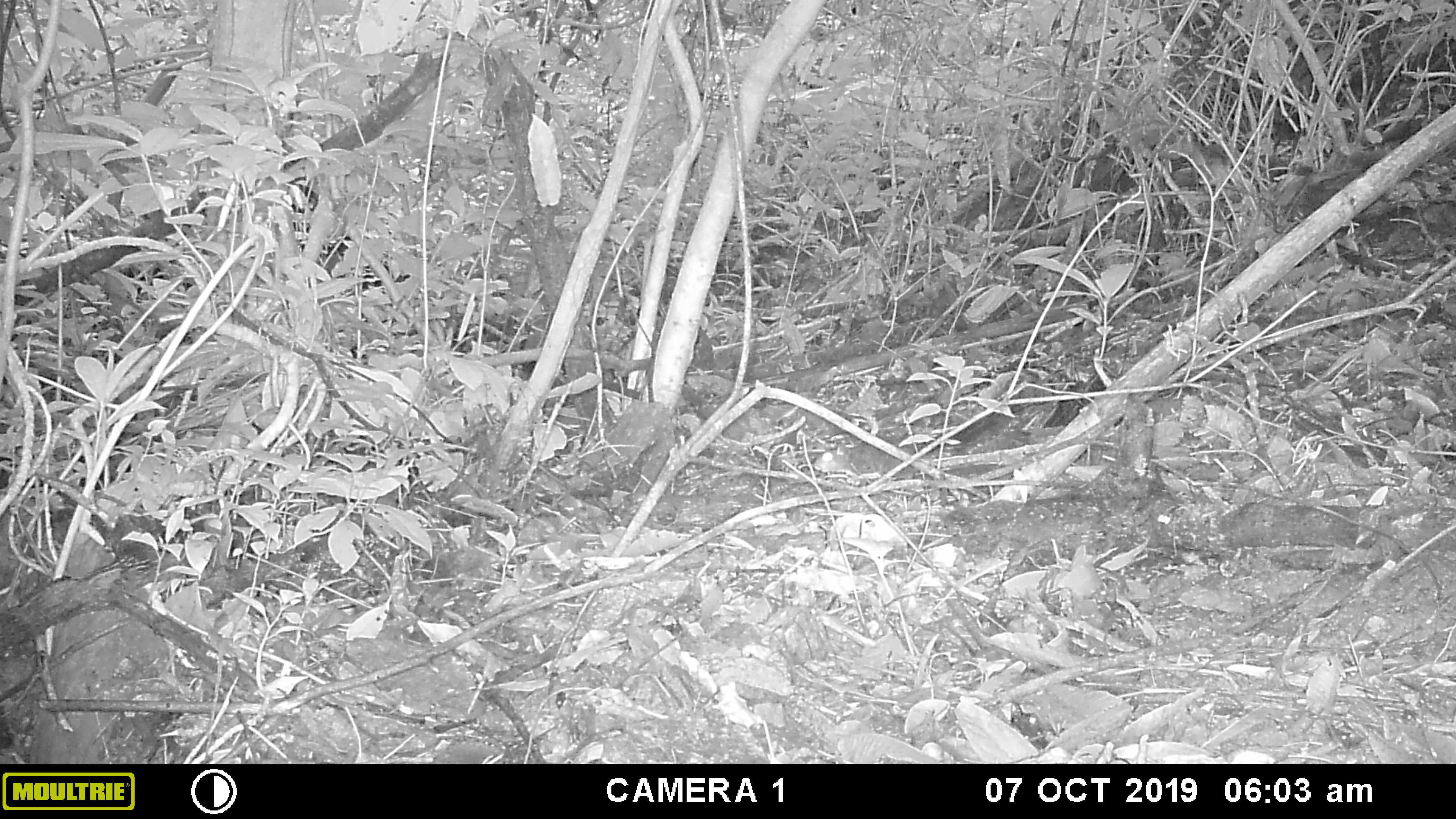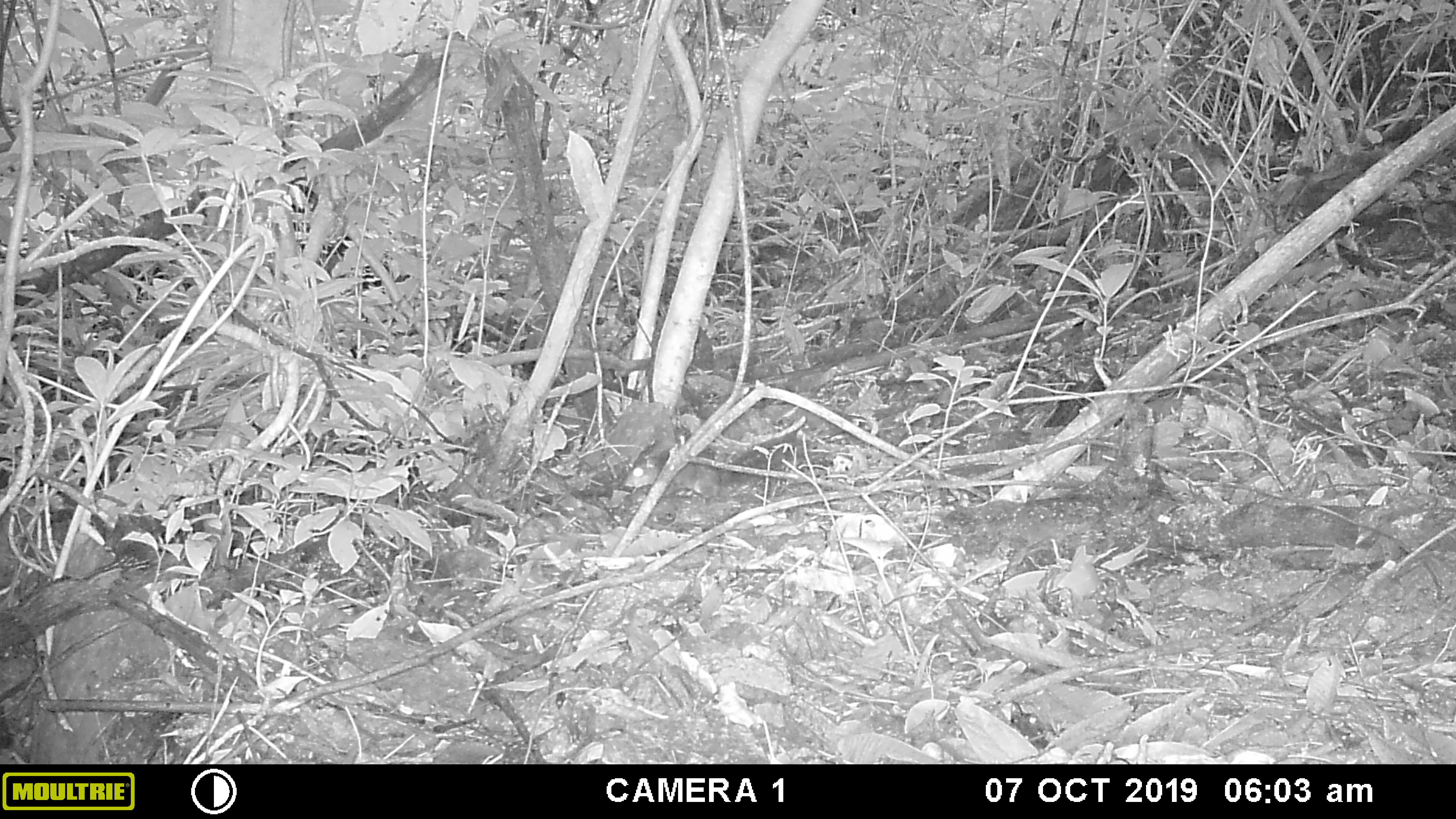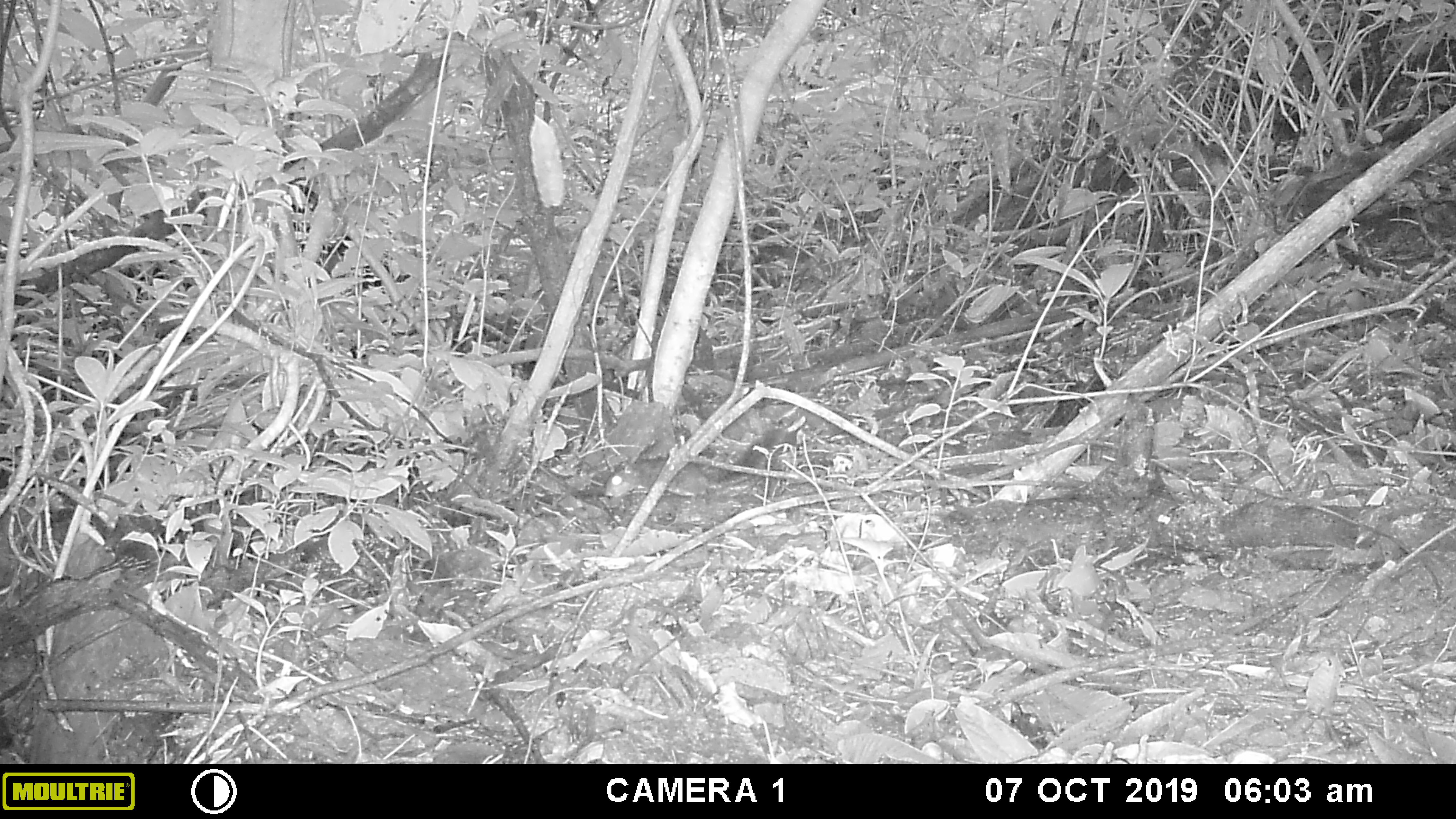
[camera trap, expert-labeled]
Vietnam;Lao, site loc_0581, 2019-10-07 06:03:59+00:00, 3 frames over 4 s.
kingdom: Animalia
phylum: Chordata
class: Mammalia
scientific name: Mammalia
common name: mammal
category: unidentified small mammal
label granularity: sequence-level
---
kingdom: Animalia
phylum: Chordata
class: Mammalia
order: Rodentia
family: Sciuridae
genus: Dremomys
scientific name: Dremomys rufigenis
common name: red-cheeked squirrel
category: red cheeked squirrel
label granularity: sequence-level